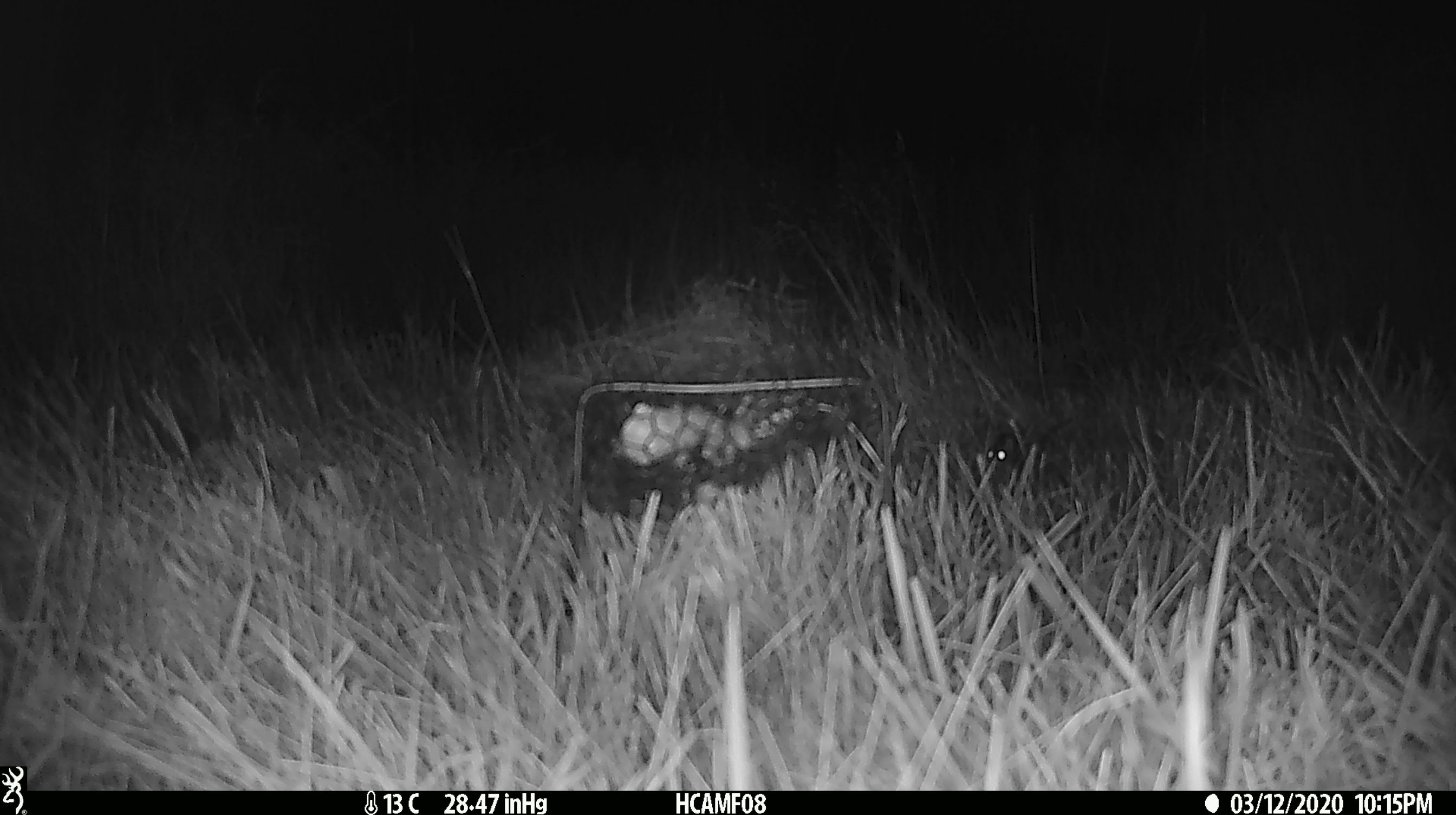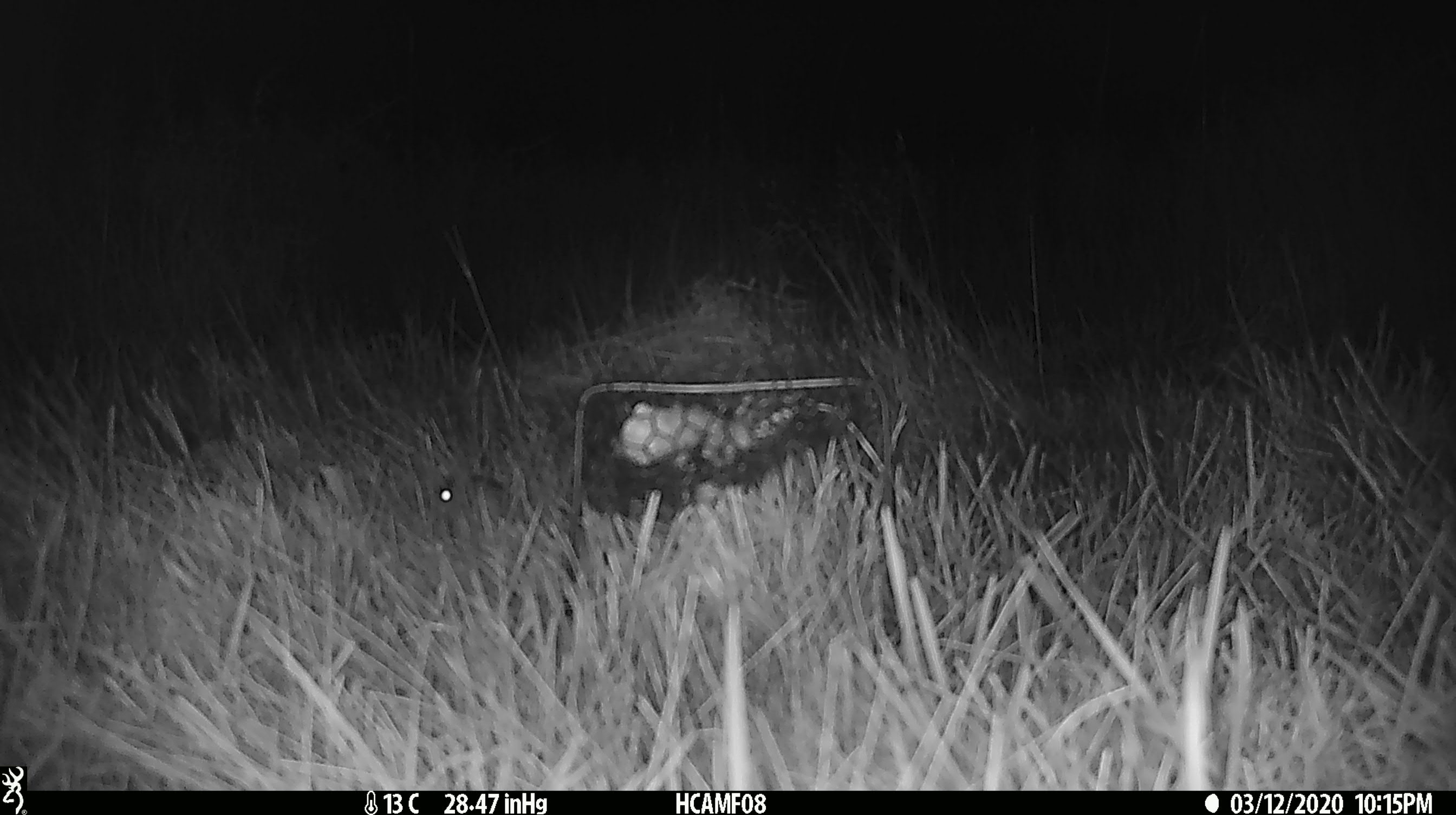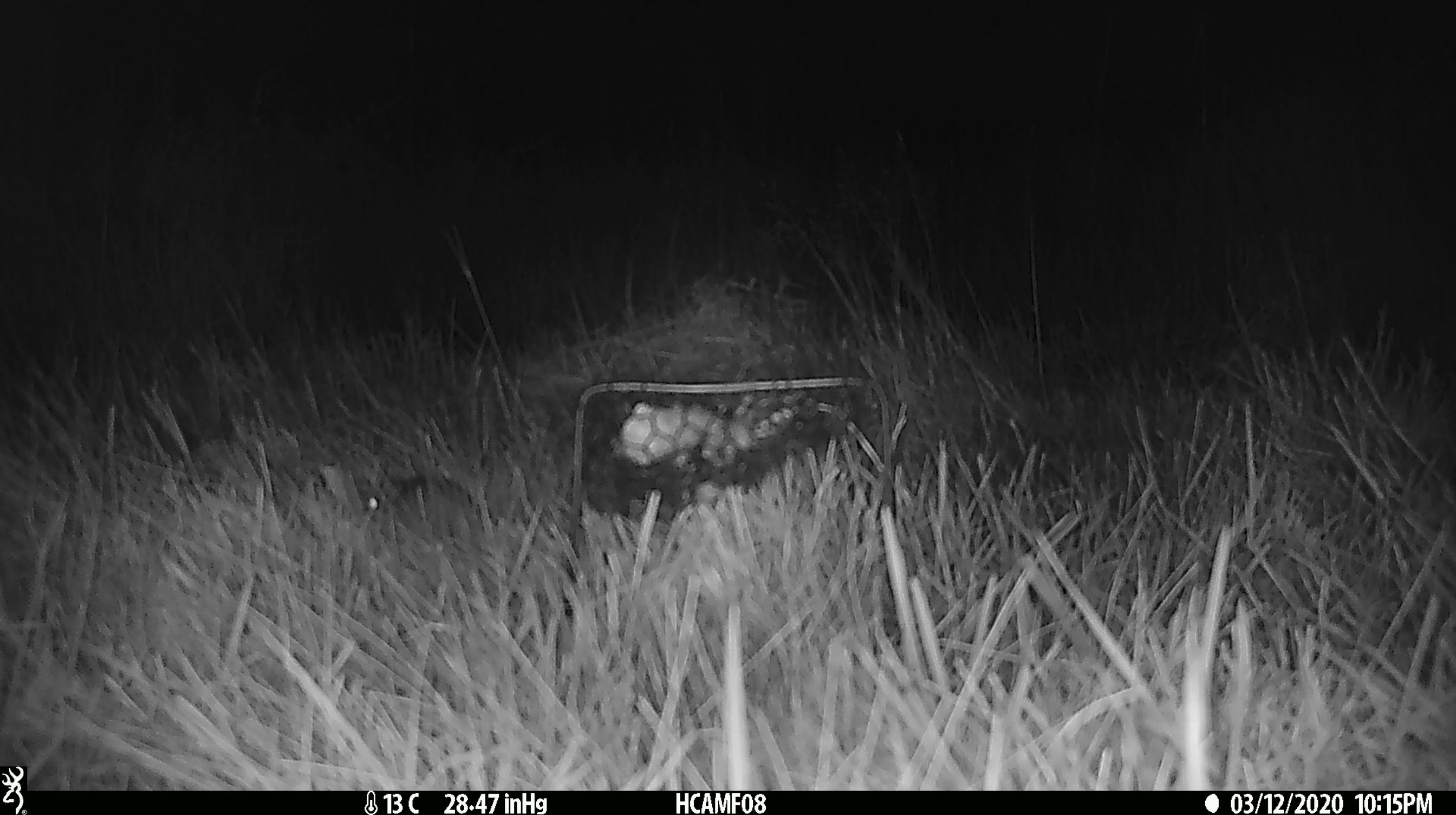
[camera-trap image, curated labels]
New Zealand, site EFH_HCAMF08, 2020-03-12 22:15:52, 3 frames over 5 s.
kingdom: Animalia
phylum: Chordata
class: Mammalia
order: Rodentia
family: Muridae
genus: Mus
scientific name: Mus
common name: mouse